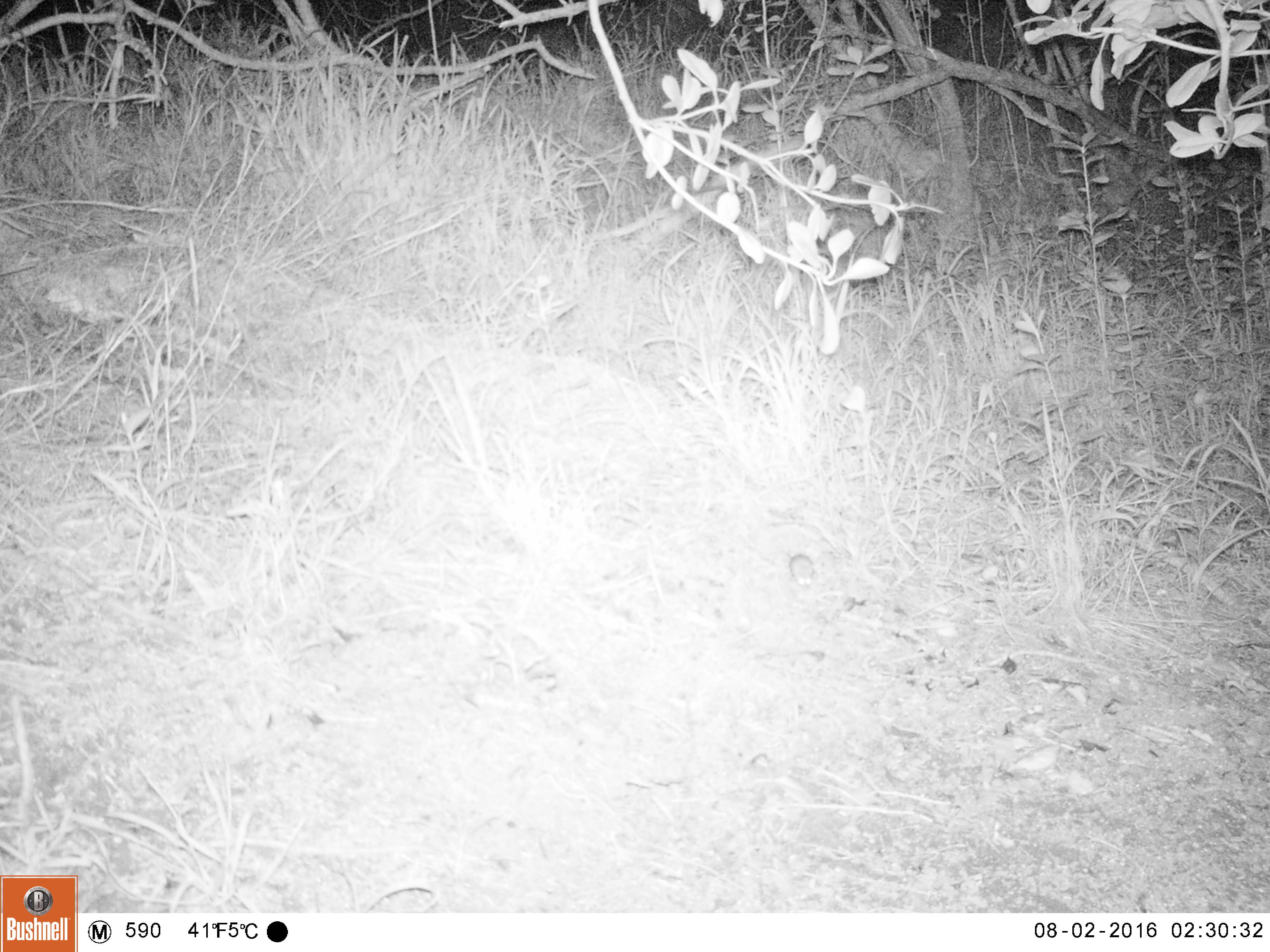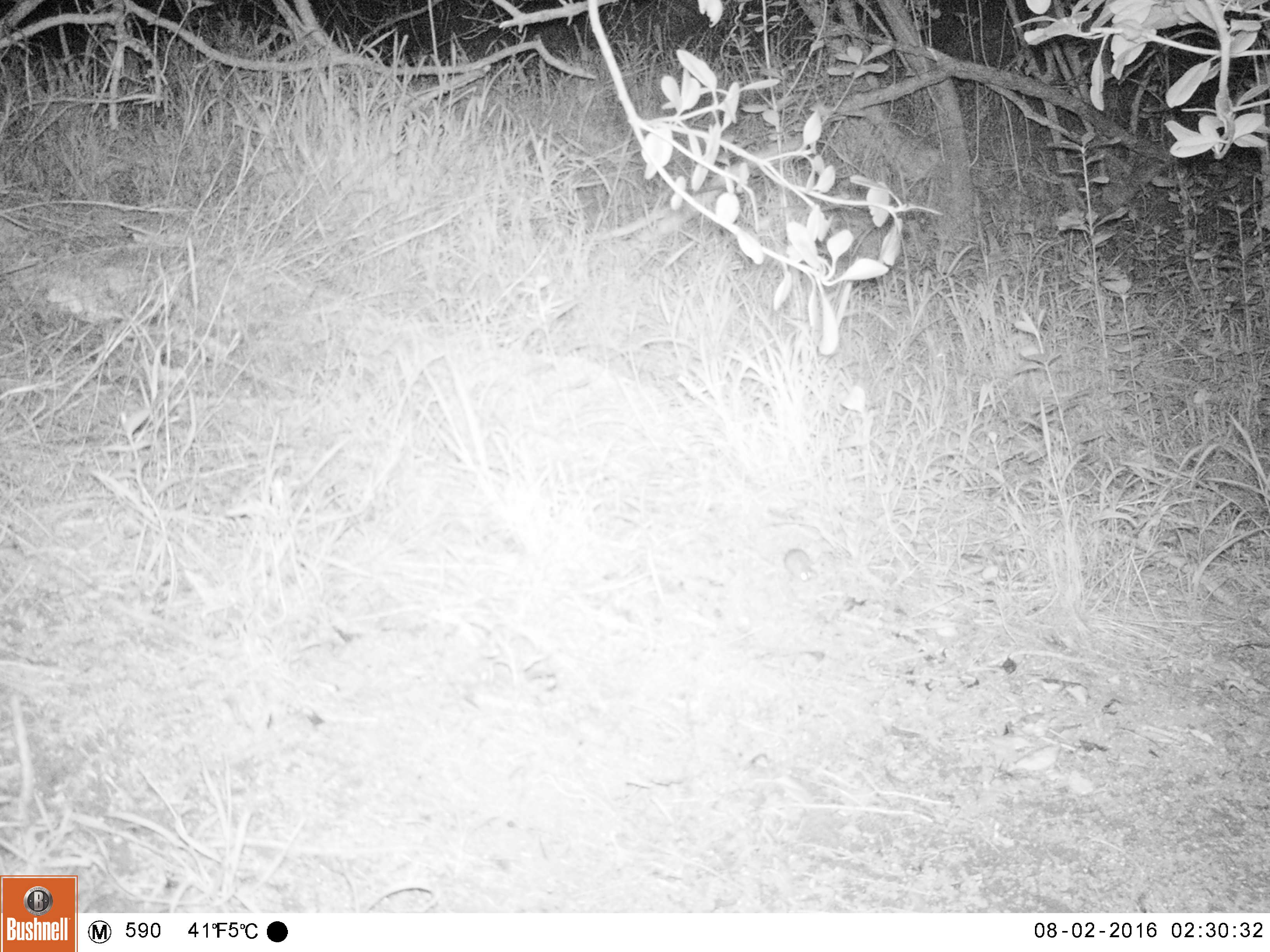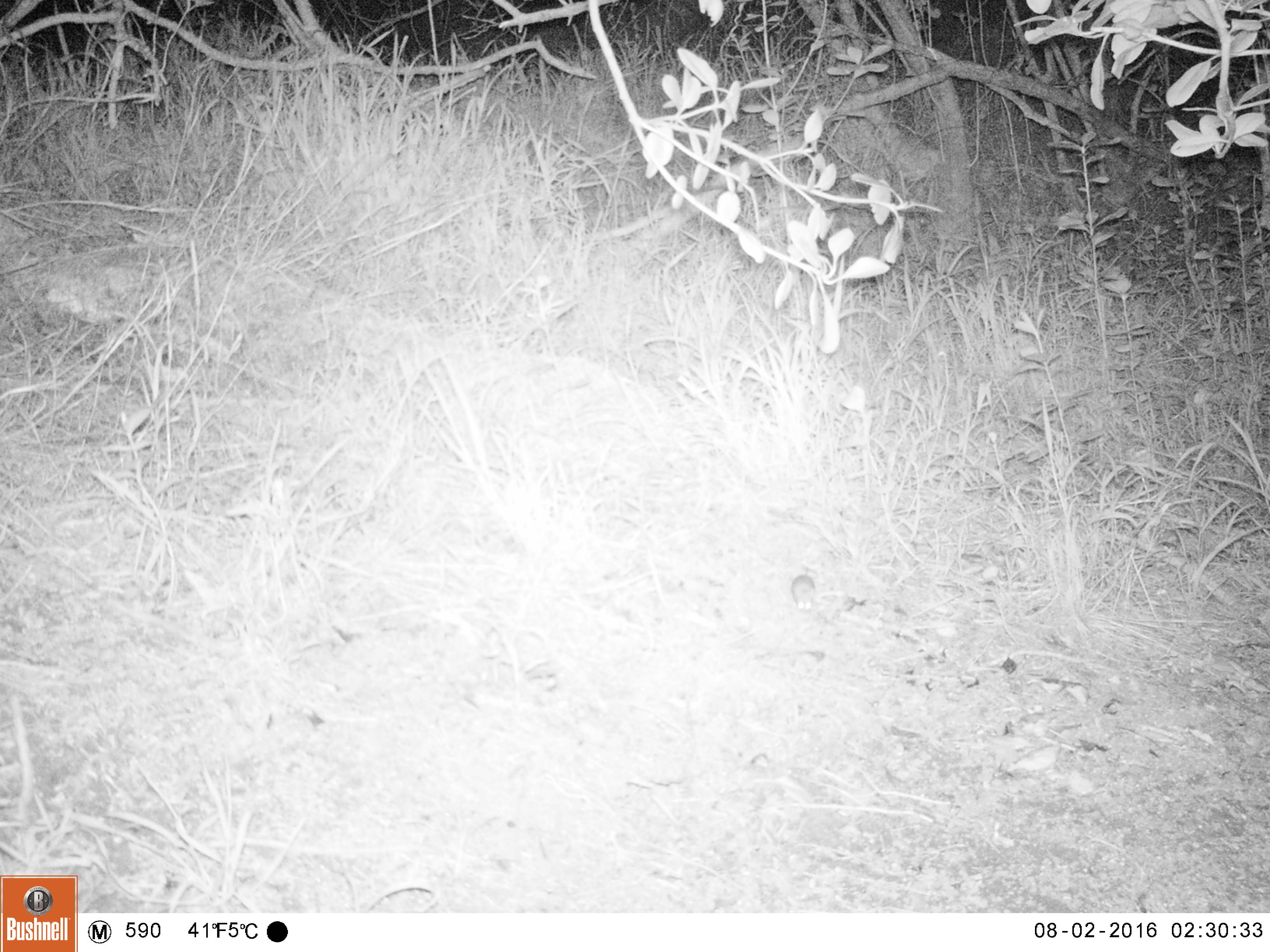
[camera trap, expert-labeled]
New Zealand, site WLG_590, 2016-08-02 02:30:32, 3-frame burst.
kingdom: Animalia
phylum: Chordata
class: Mammalia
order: Rodentia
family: Muridae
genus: Mus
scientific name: Mus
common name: mouse